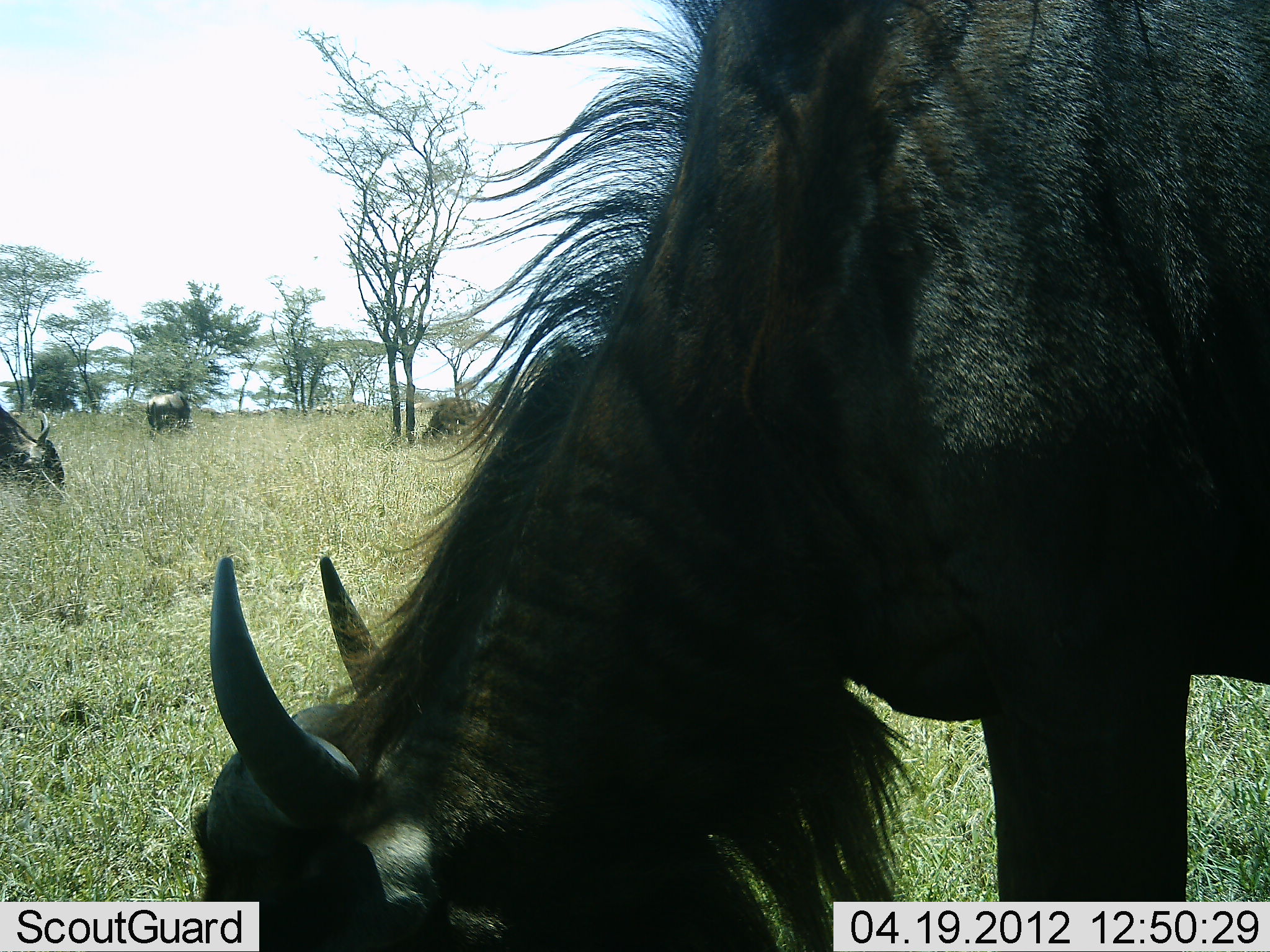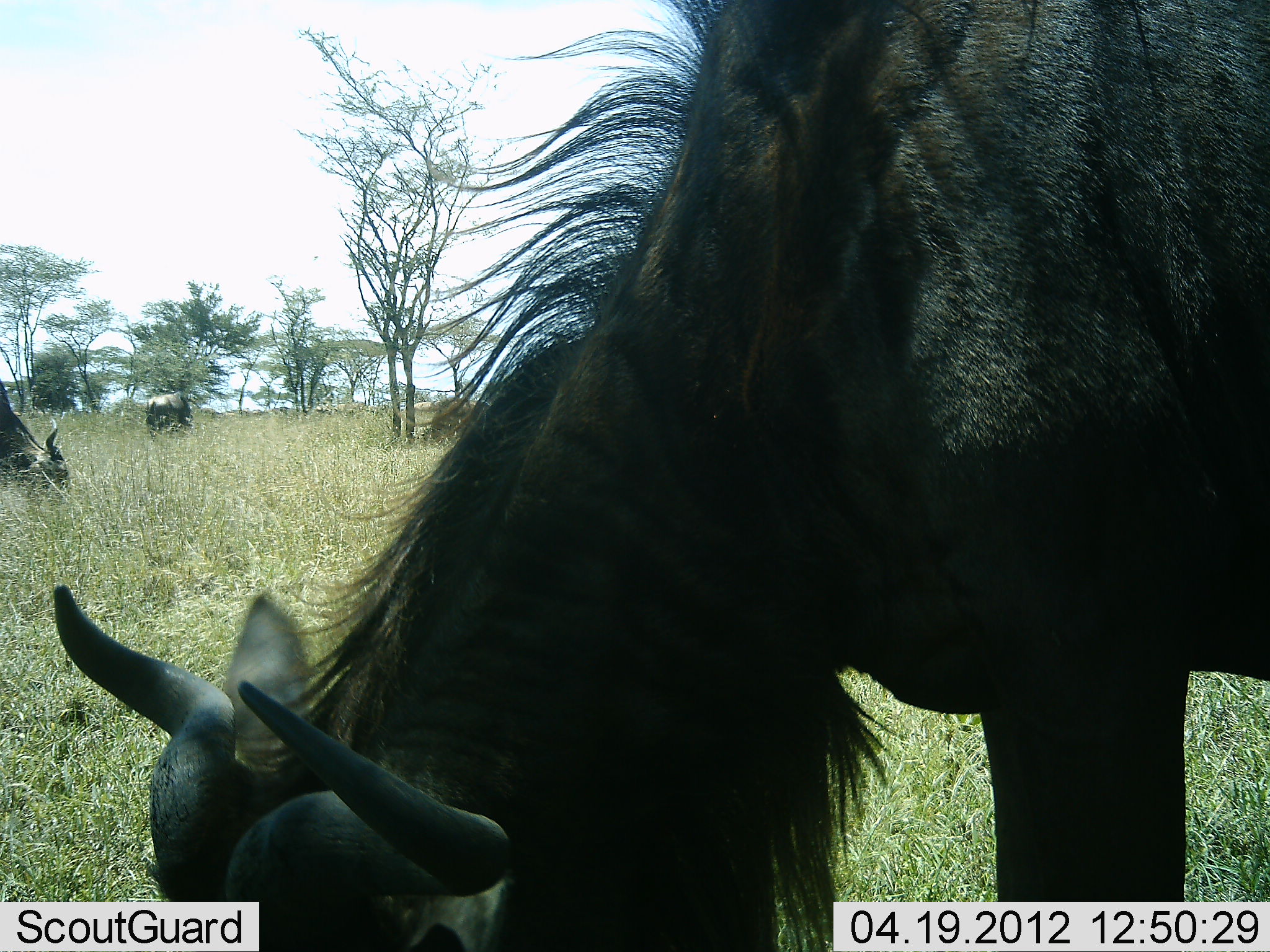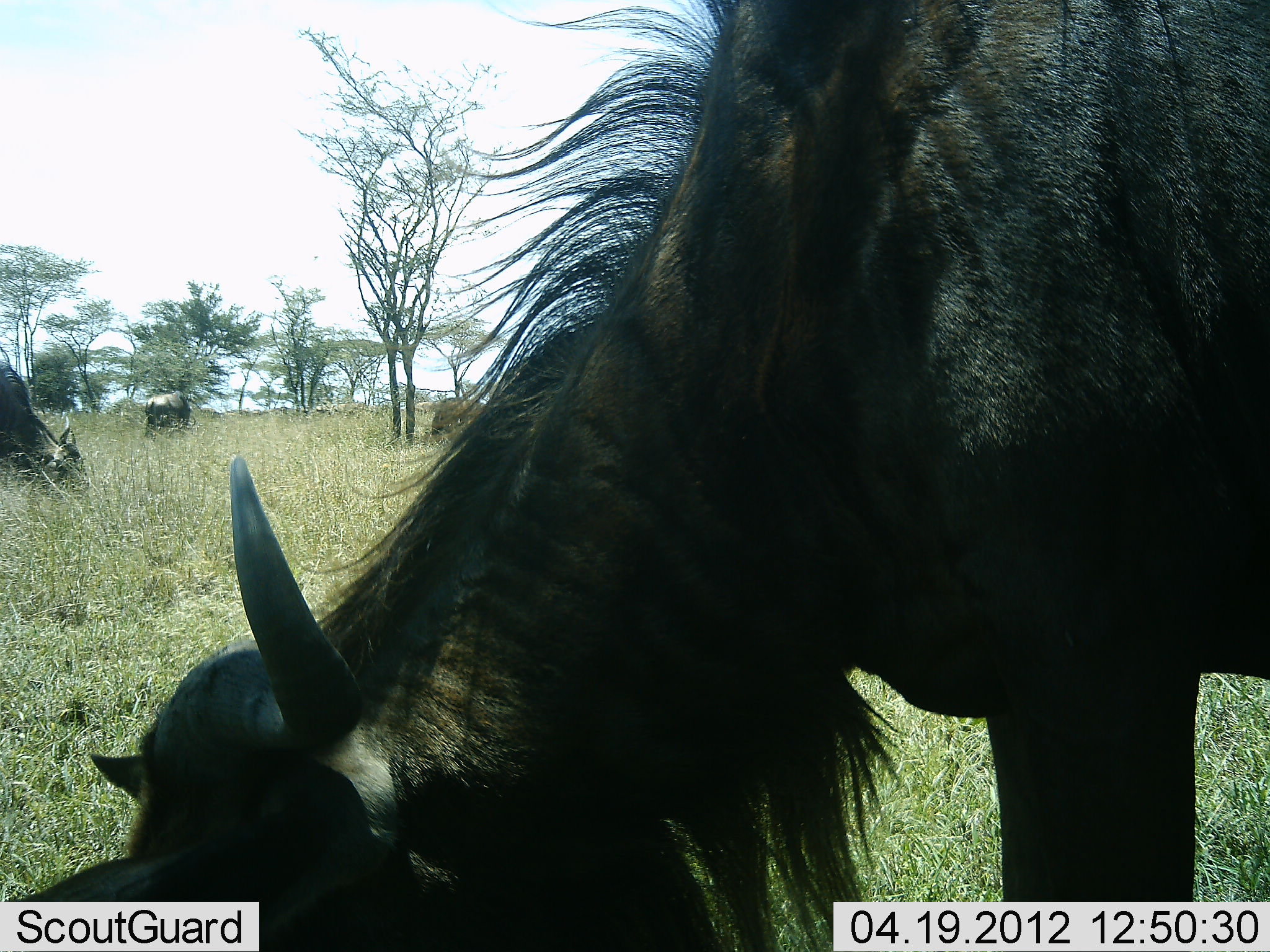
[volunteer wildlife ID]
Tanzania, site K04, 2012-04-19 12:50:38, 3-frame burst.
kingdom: Animalia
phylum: Chordata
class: Mammalia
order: Artiodactyla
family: Bovidae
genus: Connochaetes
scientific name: Connochaetes taurinus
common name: blue wildebeest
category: wildebeest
Wildebeest (blue wildebeest) (Connochaetes taurinus), count 4. Behavior (volunteer vote fractions): standing 29%, resting 0%, moving 10%, interacting 0%. Young present (vote fraction): 0%. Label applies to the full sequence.